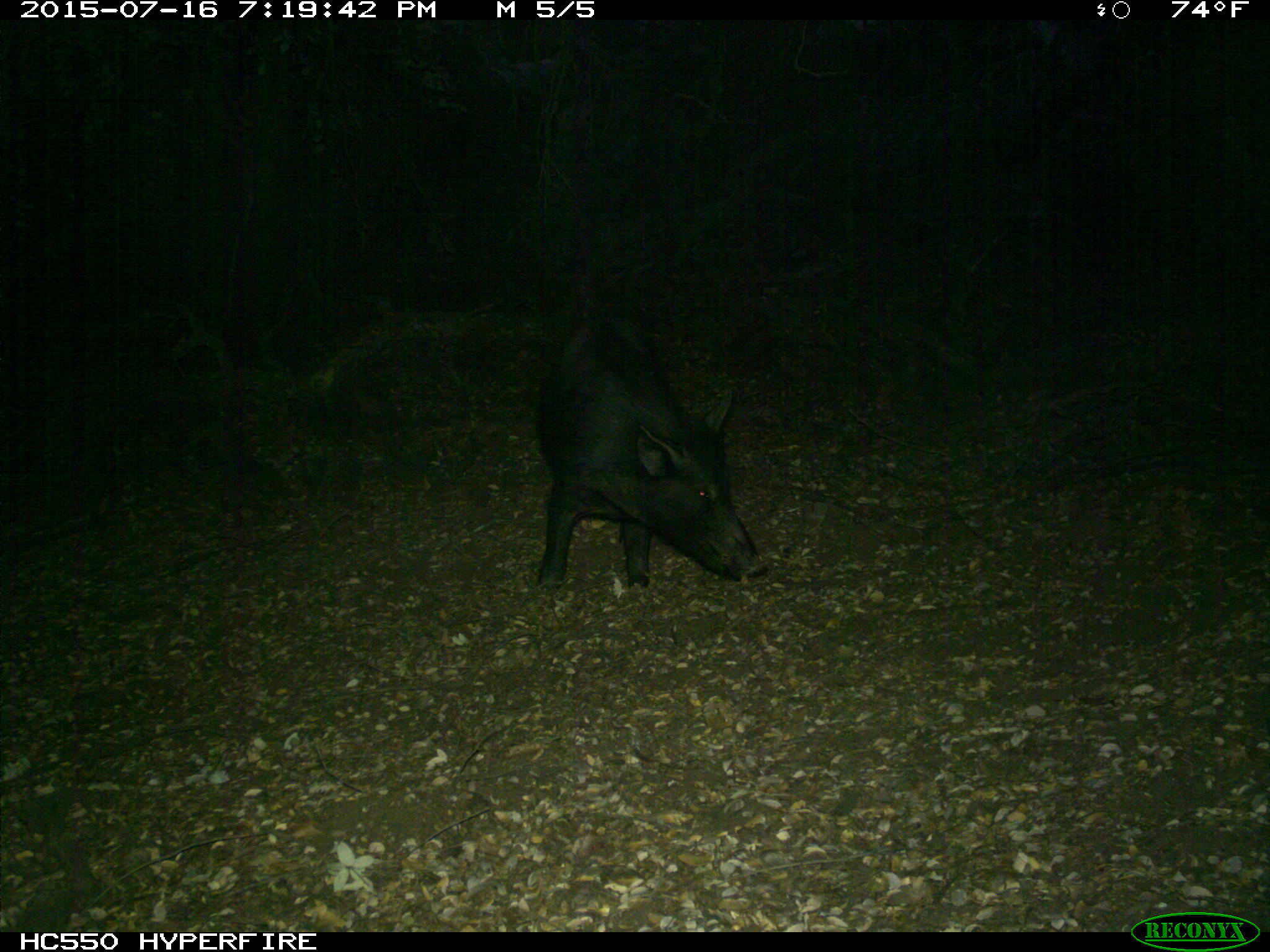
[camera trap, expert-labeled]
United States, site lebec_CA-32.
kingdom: Animalia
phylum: Chordata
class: Mammalia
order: Artiodactyla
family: Suidae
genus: Sus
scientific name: Sus scrofa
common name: wild boar